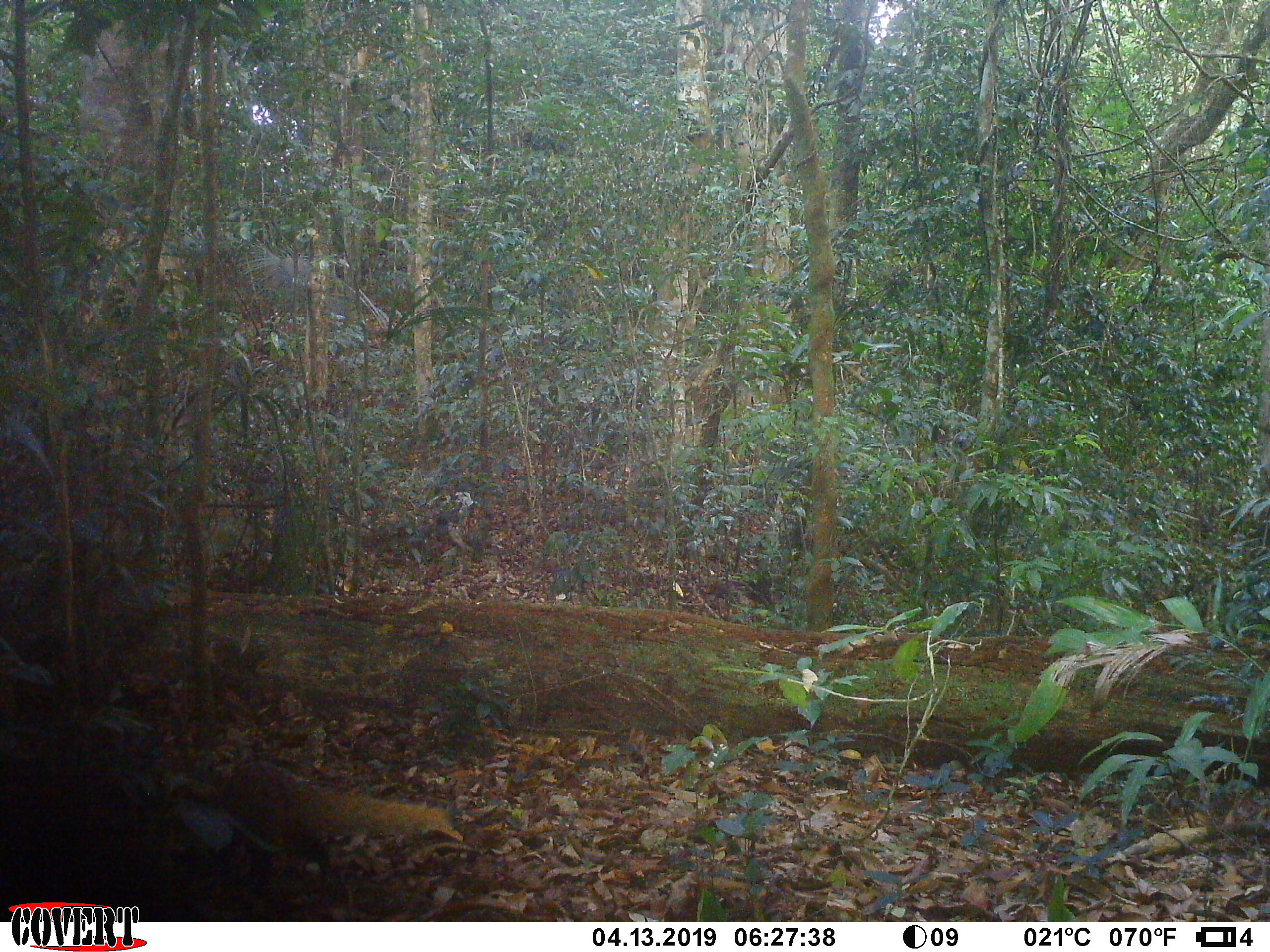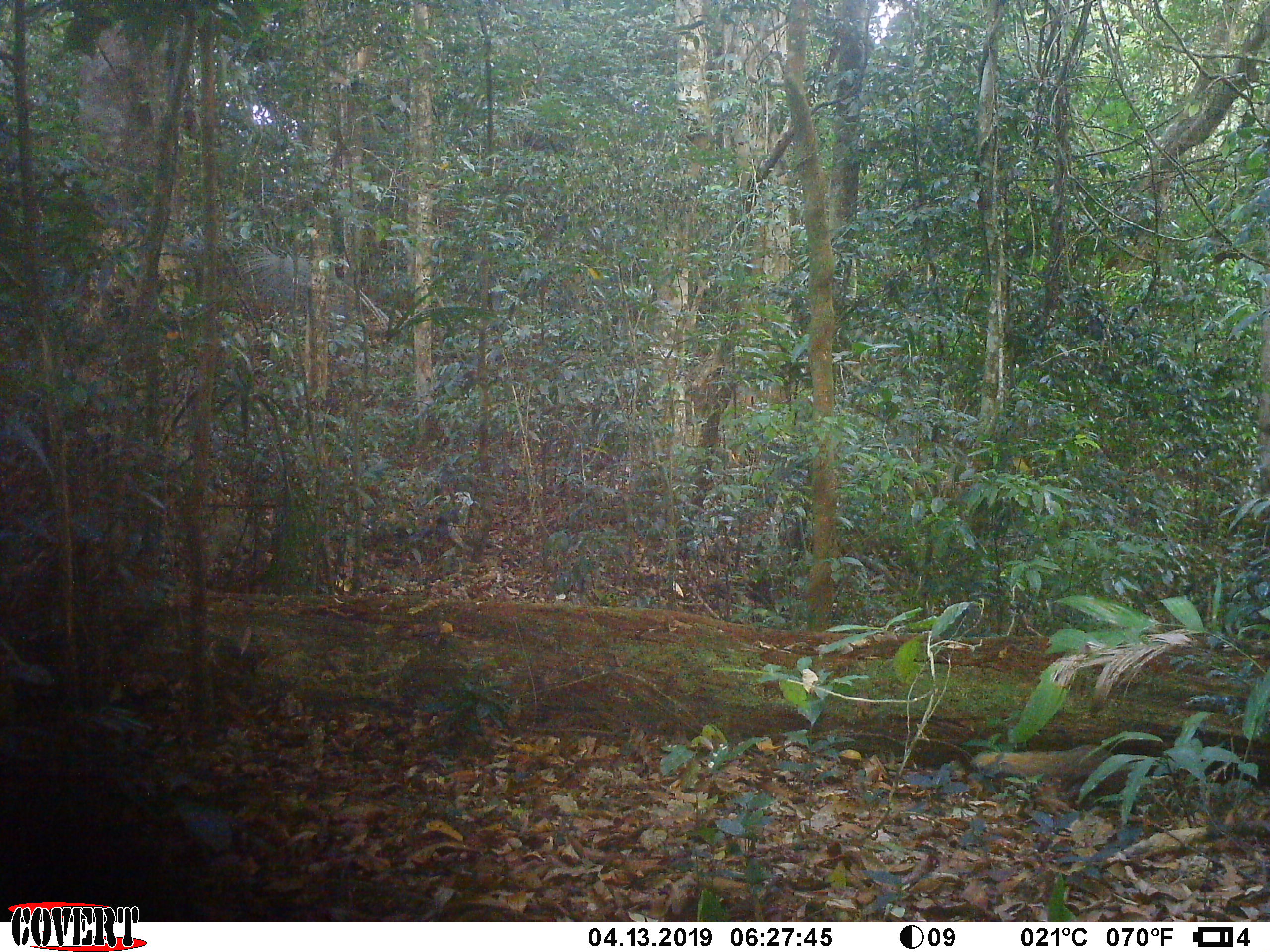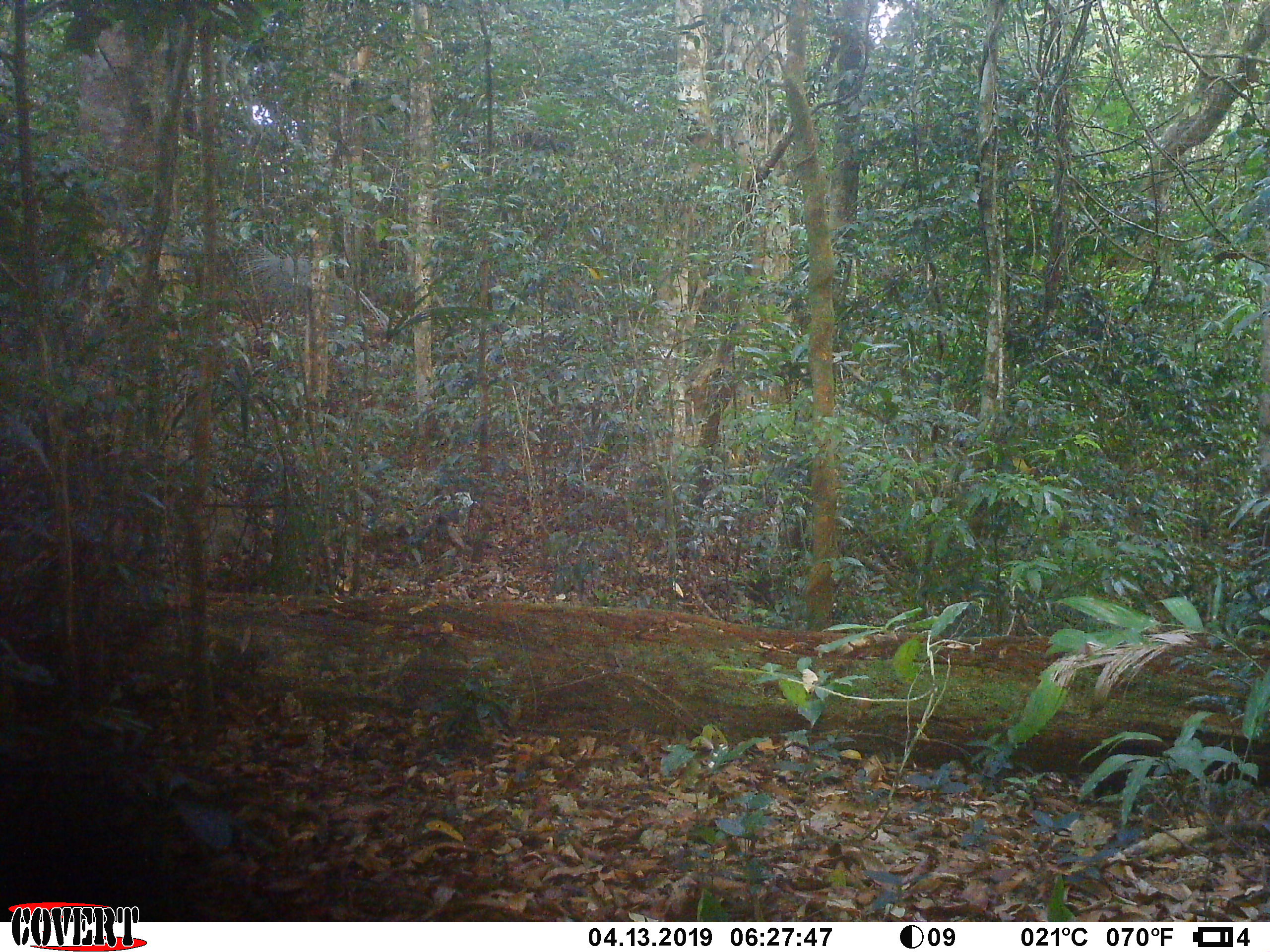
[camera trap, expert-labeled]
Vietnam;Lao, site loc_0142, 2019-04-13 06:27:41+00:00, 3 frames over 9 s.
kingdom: Animalia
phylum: Chordata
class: Mammalia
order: Carnivora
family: Herpestidae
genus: Urva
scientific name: Urva urva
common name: crab-eating mongoose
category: crab eating mongoose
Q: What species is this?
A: Crab eating mongoose (crab-eating mongoose) (Urva urva).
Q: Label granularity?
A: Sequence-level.